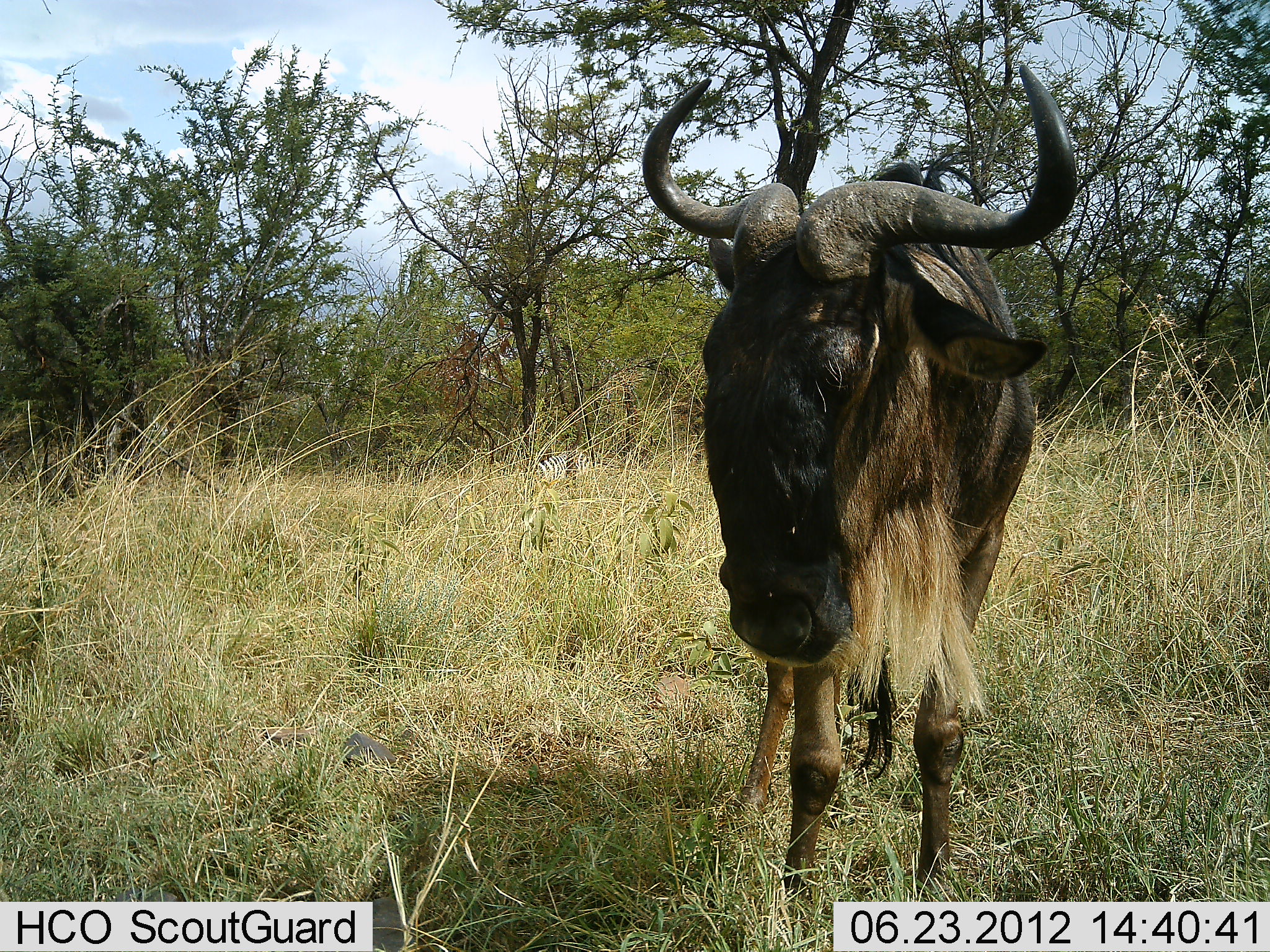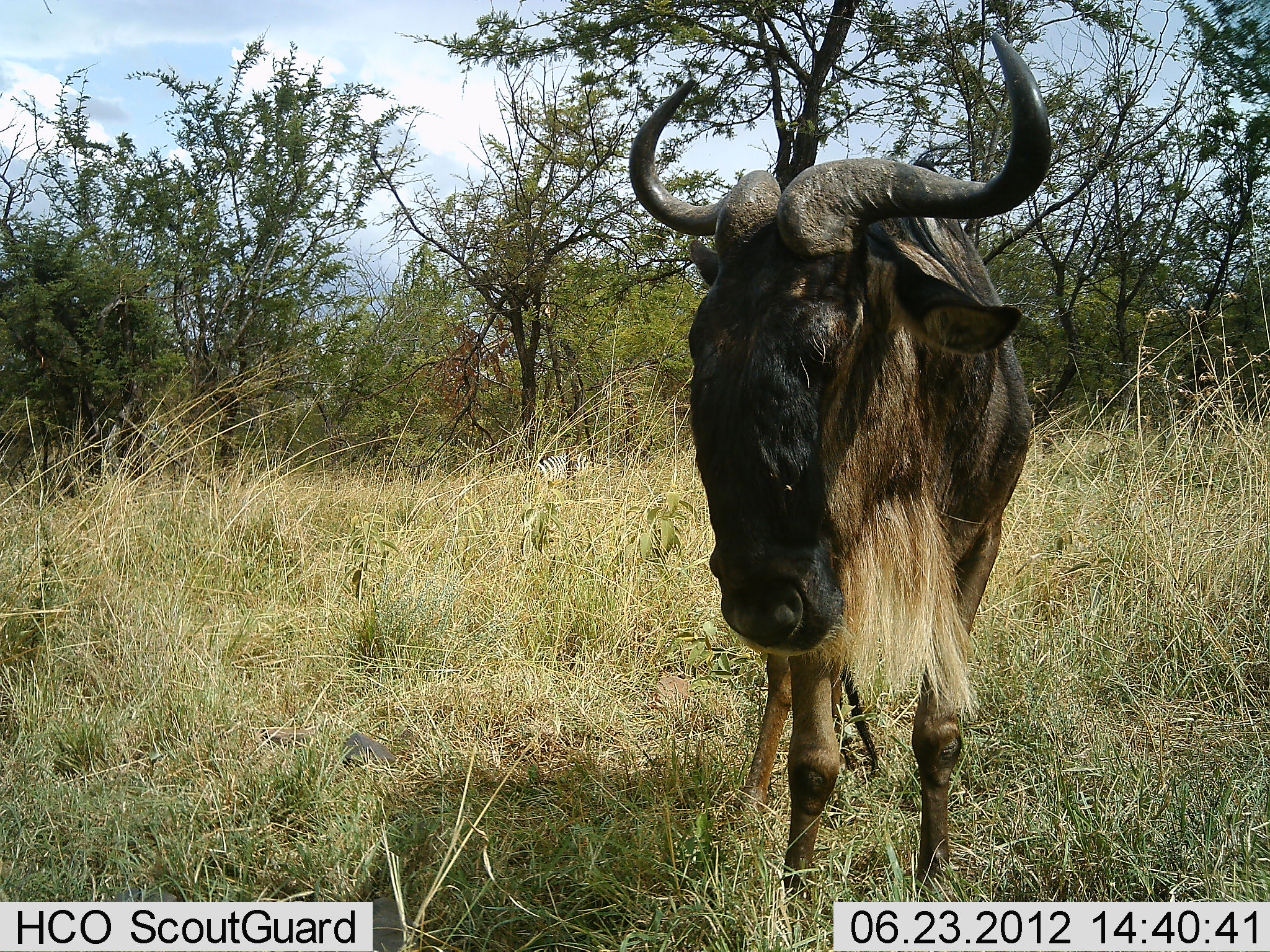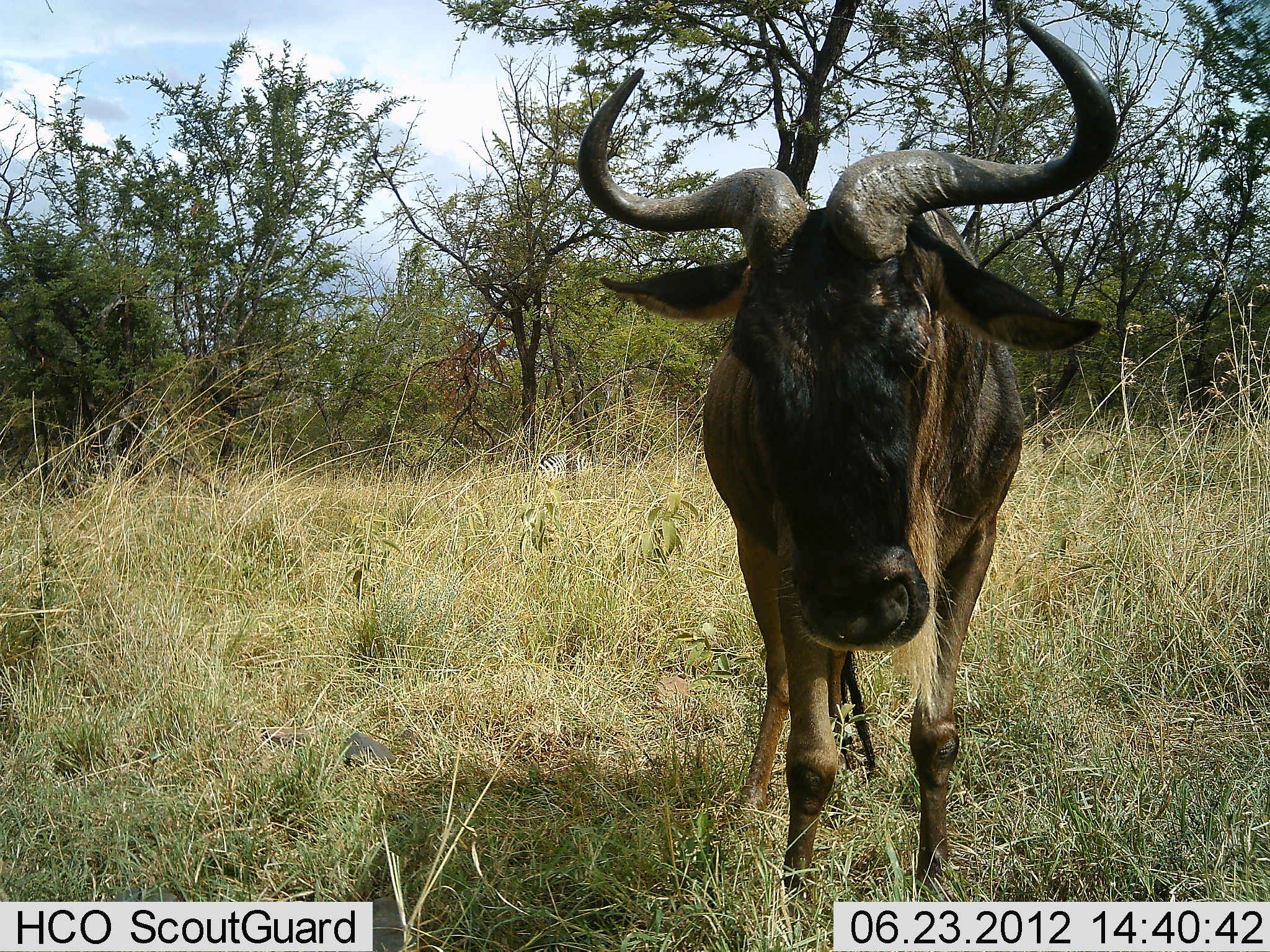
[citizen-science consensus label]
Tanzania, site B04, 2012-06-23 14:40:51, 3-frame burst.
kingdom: Animalia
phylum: Chordata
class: Mammalia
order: Artiodactyla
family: Bovidae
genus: Connochaetes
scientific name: Connochaetes taurinus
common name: blue wildebeest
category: wildebeest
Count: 1.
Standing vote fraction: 100%.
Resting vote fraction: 0%.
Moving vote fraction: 0%.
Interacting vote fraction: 0%.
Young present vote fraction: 0%.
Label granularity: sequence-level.